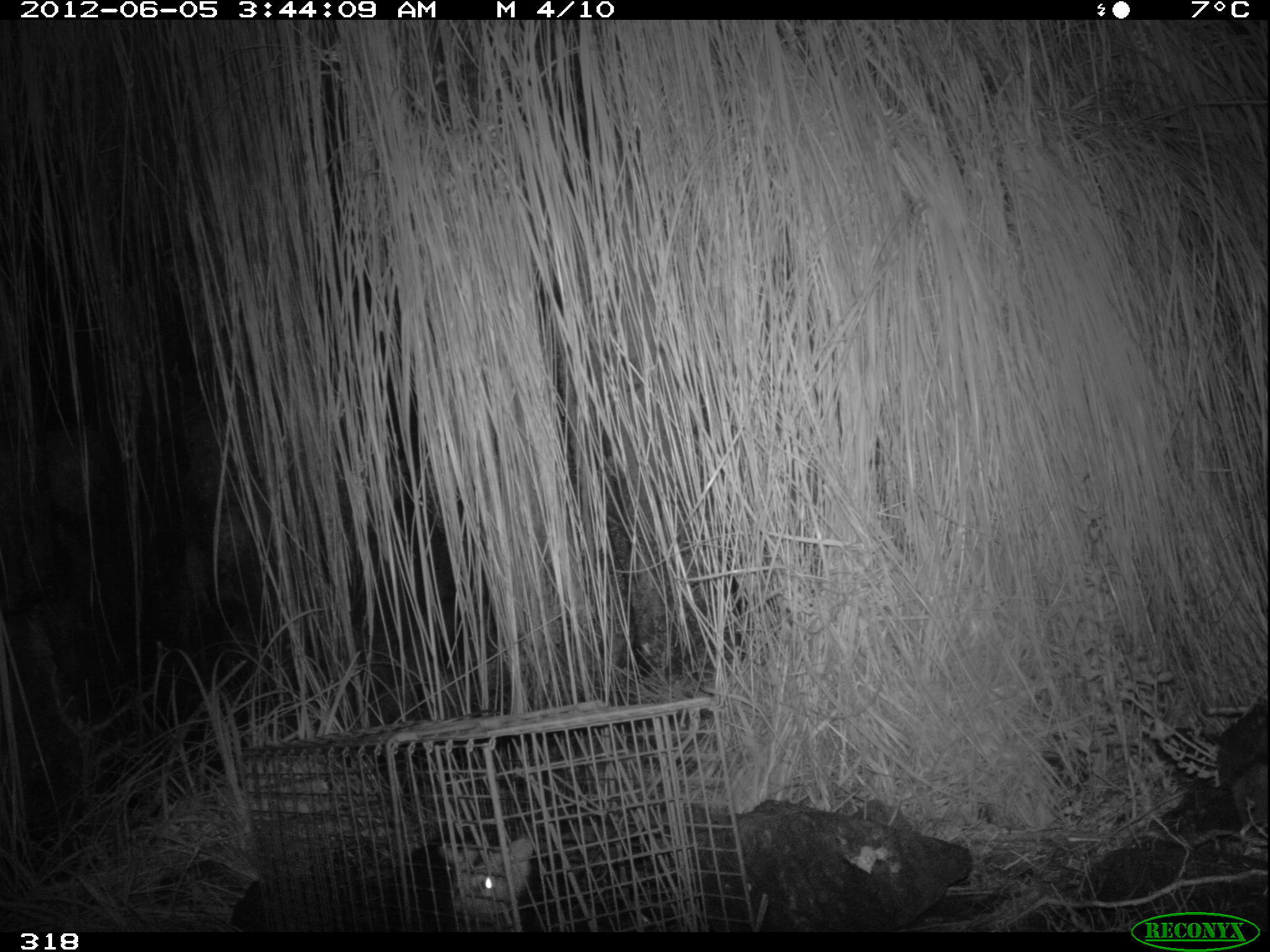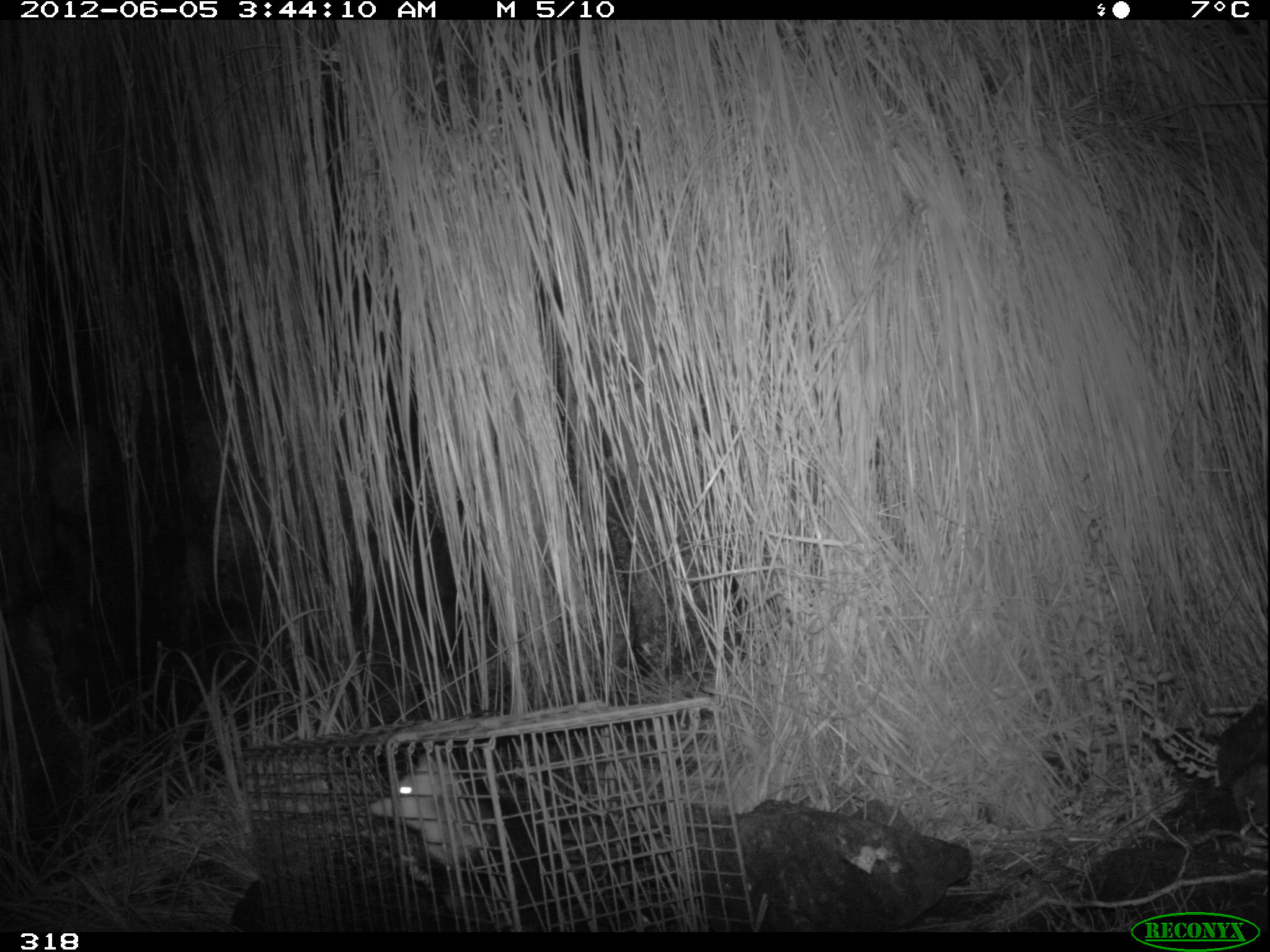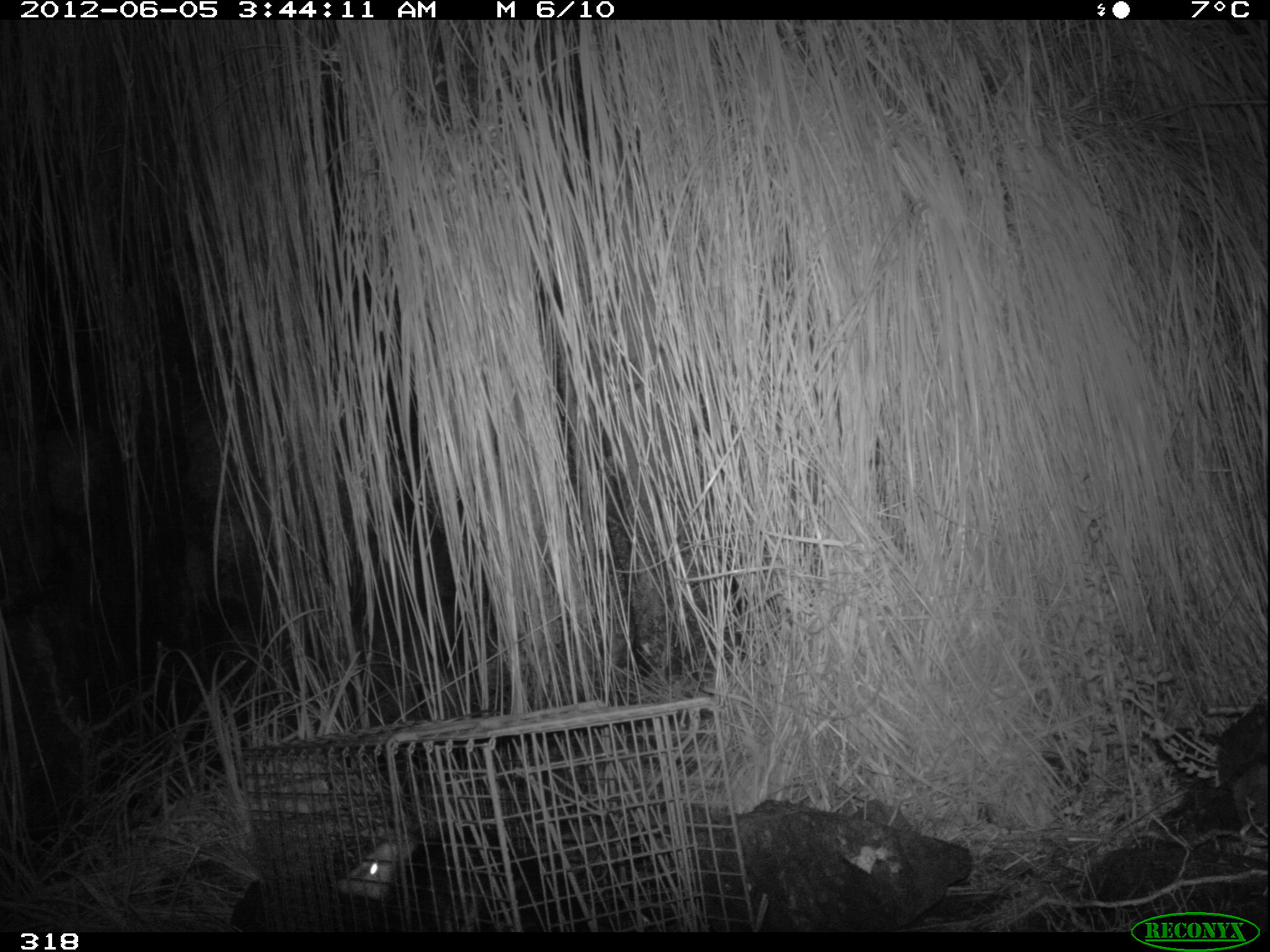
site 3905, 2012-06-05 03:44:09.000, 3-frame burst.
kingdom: Animalia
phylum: Chordata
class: Mammalia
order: Didelphimorphia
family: Didelphidae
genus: Didelphis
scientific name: Didelphis pernigra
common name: andean white-eared opossum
Didelphis pernigra (andean white-eared opossum).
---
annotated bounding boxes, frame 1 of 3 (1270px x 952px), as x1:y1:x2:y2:
didelphis pernigra: 393:837:536:928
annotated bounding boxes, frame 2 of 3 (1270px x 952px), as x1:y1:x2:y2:
didelphis pernigra: 368:749:565:931